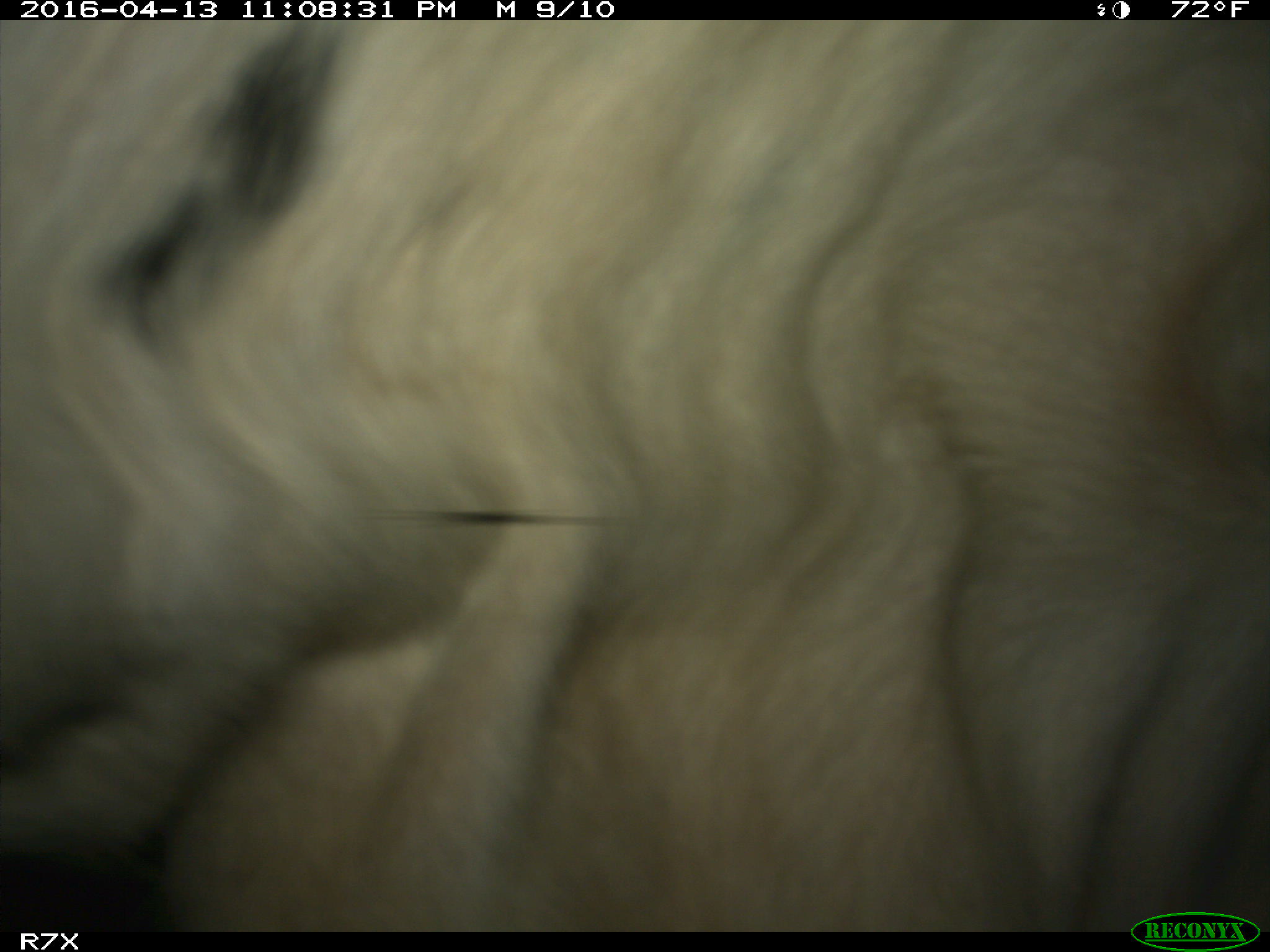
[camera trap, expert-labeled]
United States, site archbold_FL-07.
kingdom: Animalia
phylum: Chordata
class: Mammalia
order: Artiodactyla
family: Bovidae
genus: Bos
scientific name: Bos taurus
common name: domestic cow